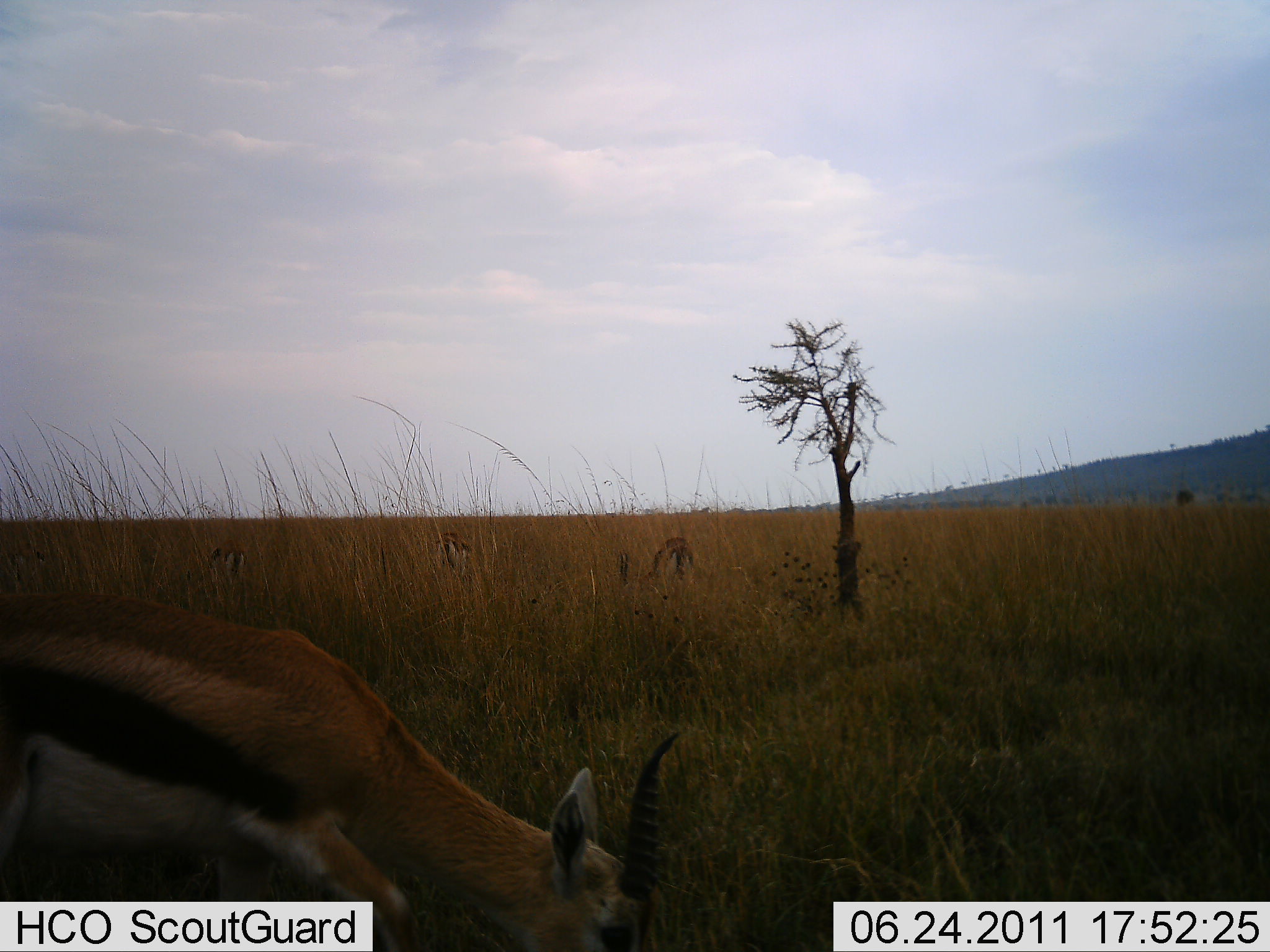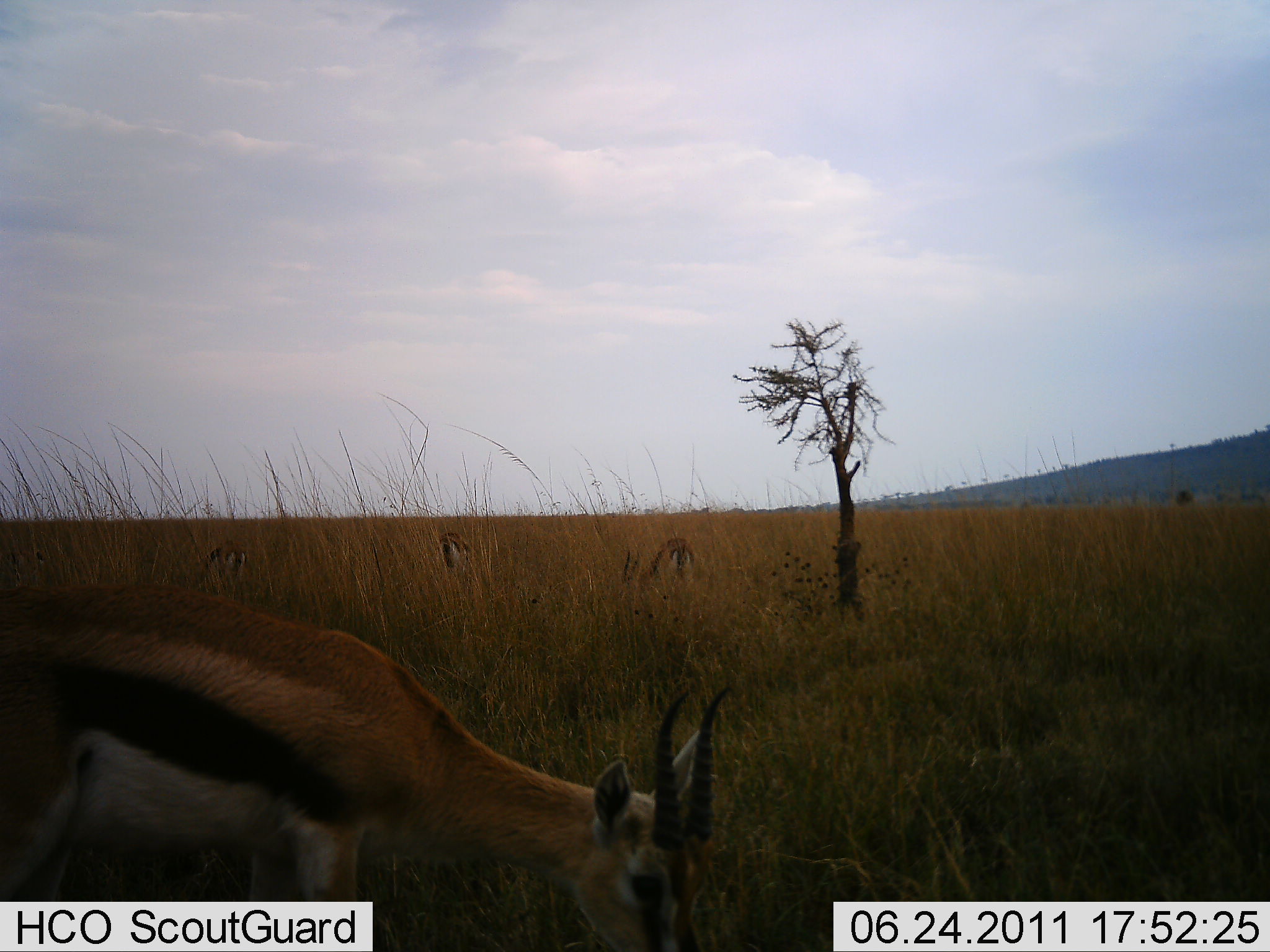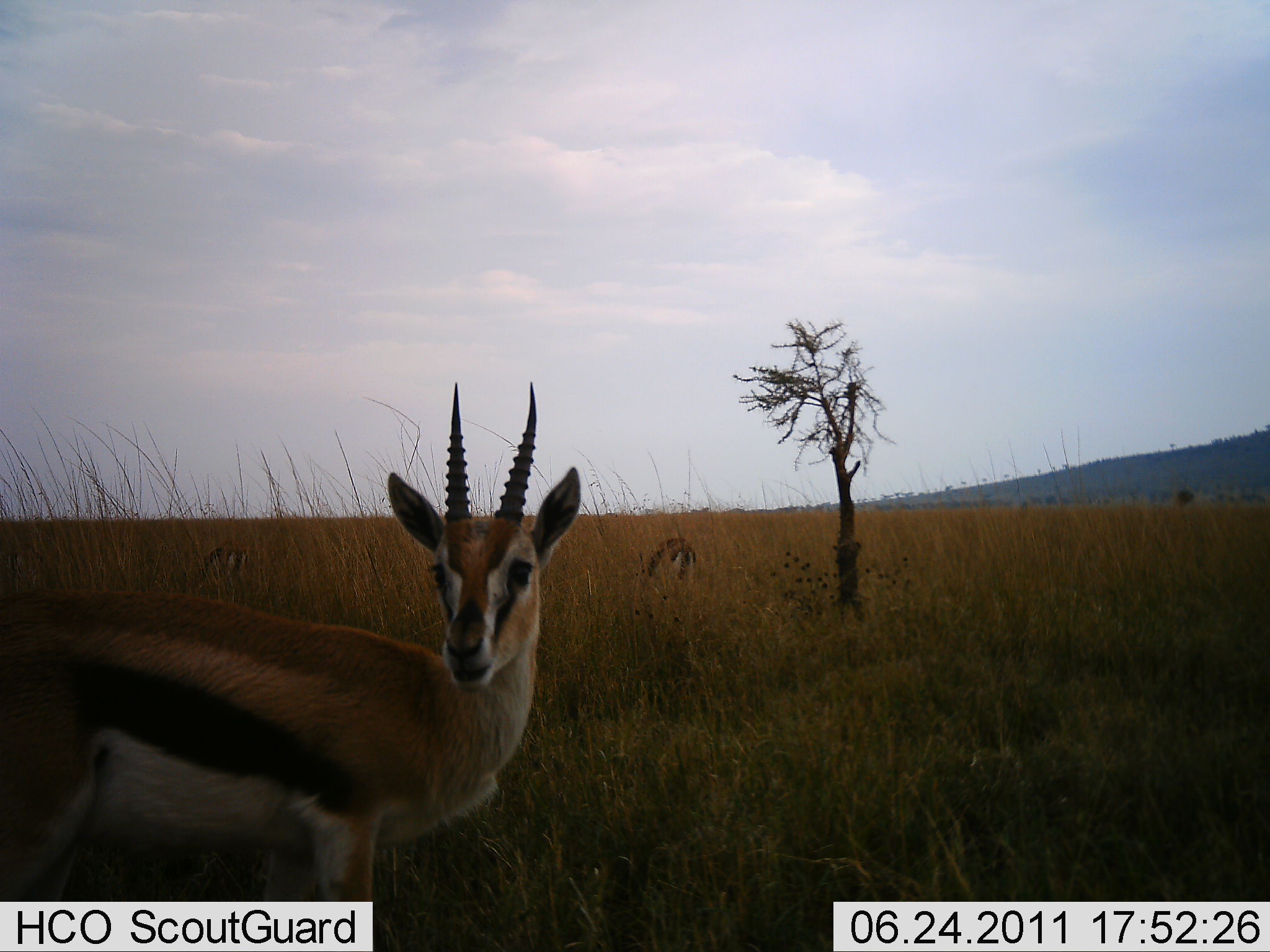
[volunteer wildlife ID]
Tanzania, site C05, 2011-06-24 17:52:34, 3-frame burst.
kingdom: Animalia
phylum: Chordata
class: Mammalia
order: Artiodactyla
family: Bovidae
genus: Eudorcas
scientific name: Eudorcas thomsonii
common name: thomson's gazelle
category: gazellethomsons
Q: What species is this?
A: Gazellethomsons (thomson's gazelle) (Eudorcas thomsonii).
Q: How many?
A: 4.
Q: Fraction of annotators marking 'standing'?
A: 40%.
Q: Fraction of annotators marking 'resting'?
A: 0%.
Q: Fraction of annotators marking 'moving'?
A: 10%.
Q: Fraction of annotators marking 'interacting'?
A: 0%.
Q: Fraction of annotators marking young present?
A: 0%.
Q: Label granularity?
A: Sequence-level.